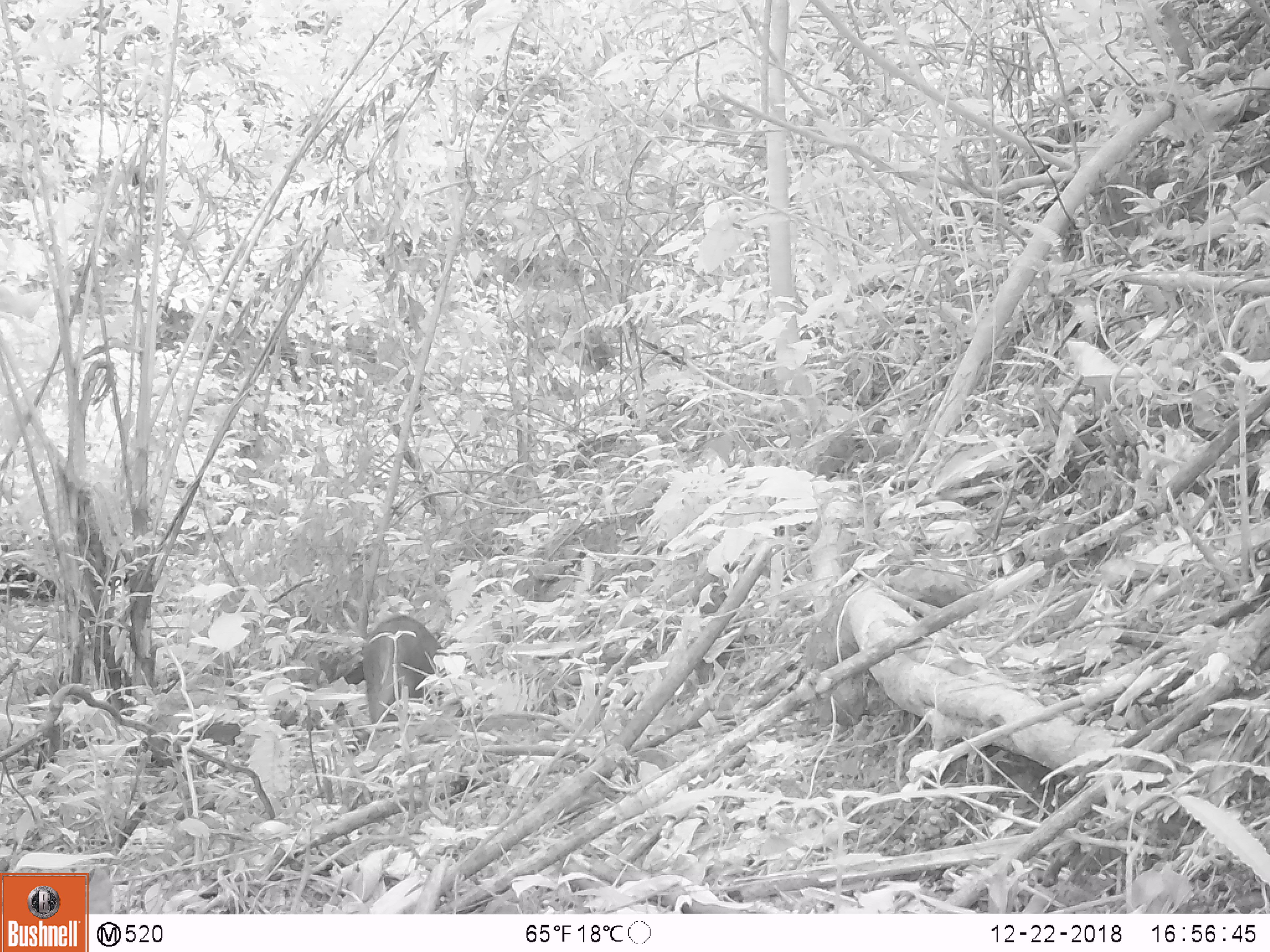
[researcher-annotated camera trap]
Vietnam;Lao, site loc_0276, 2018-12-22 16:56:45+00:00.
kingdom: Animalia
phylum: Chordata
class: Mammalia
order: Artiodactyla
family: Suidae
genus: Sus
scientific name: Sus scrofa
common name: eurasian wild pig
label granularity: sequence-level